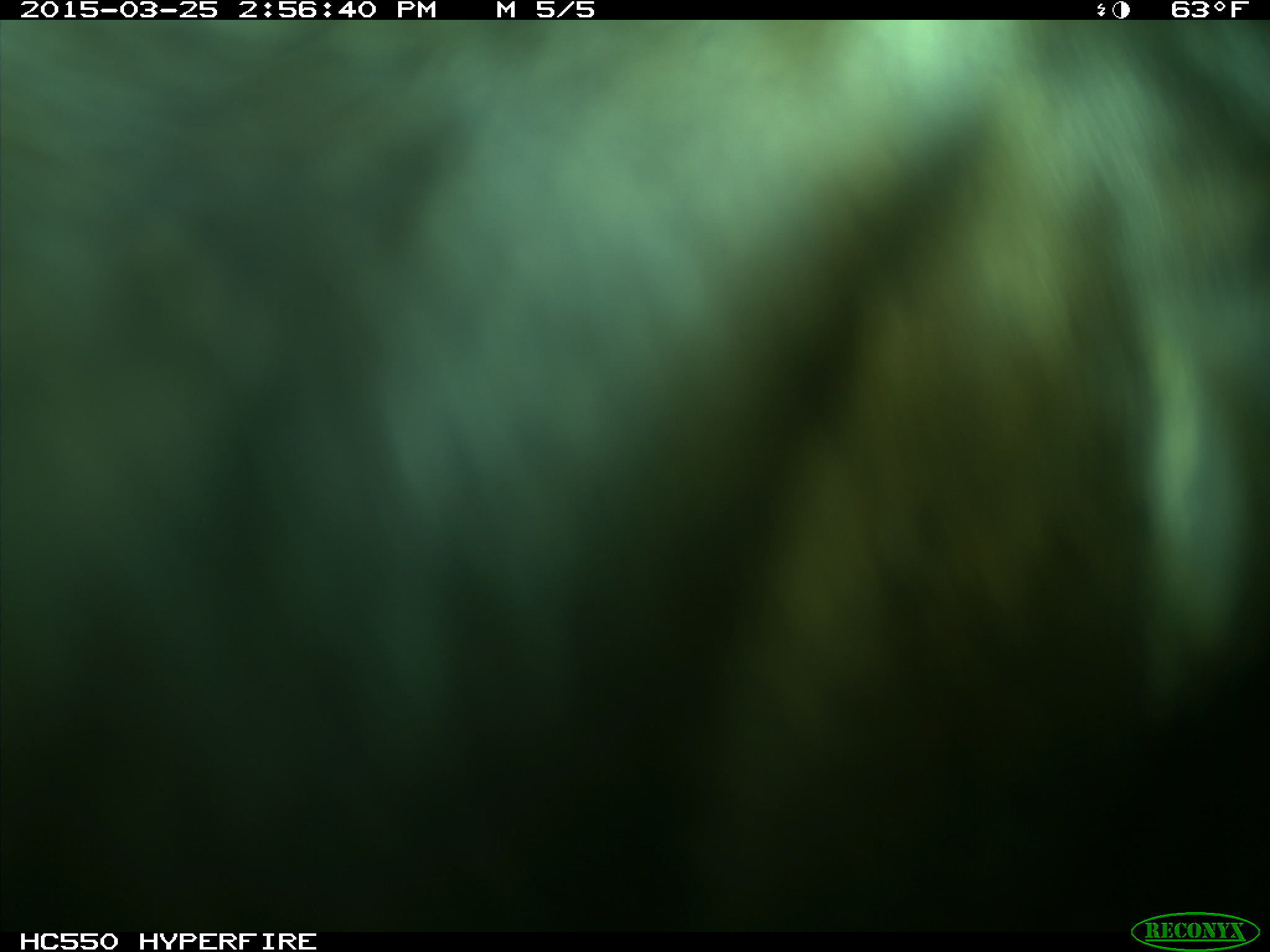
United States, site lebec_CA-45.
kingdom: Animalia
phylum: Chordata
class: Mammalia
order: Artiodactyla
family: Bovidae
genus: Bos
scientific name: Bos taurus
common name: domestic cow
Bos taurus (domestic cow).